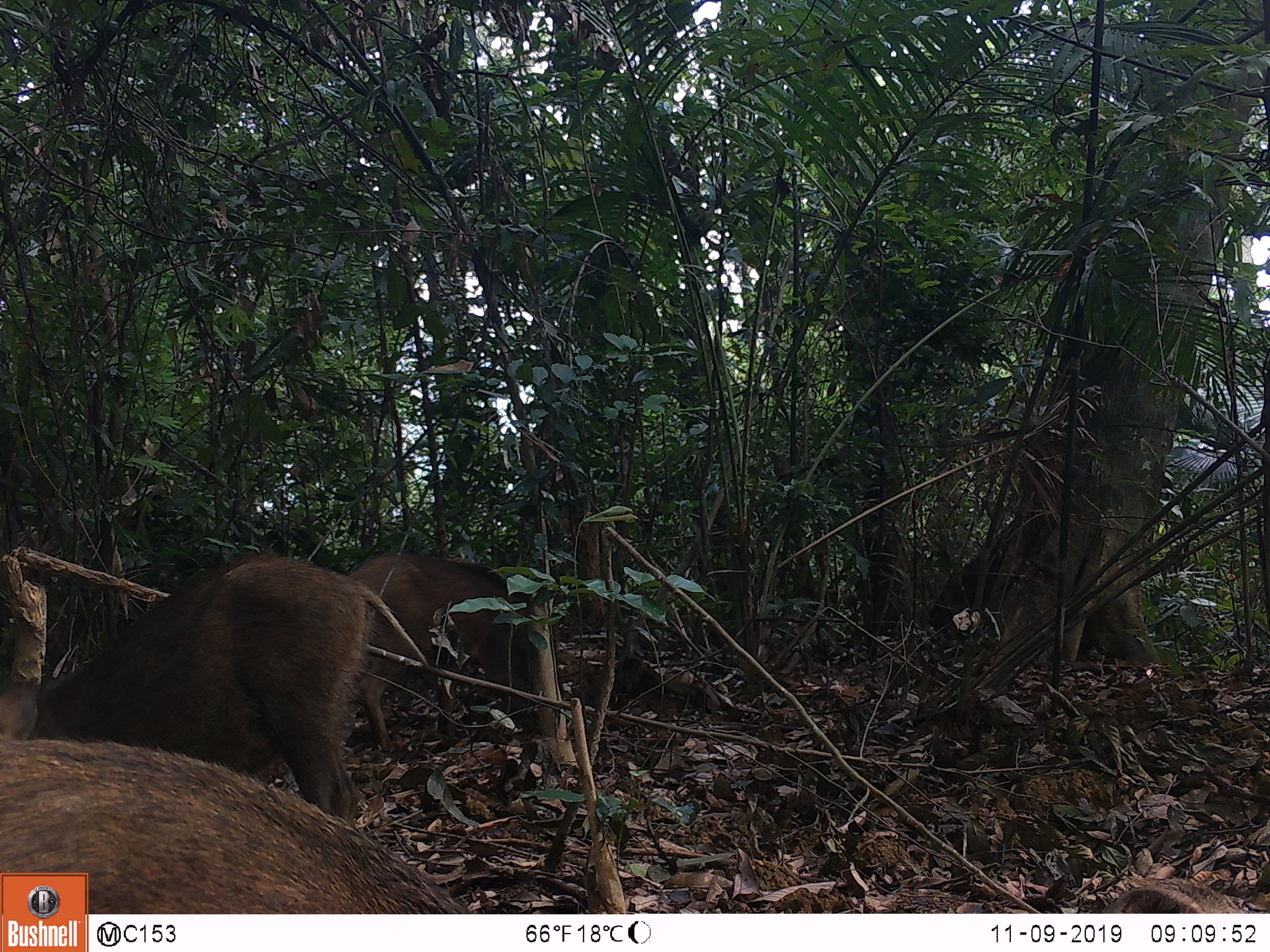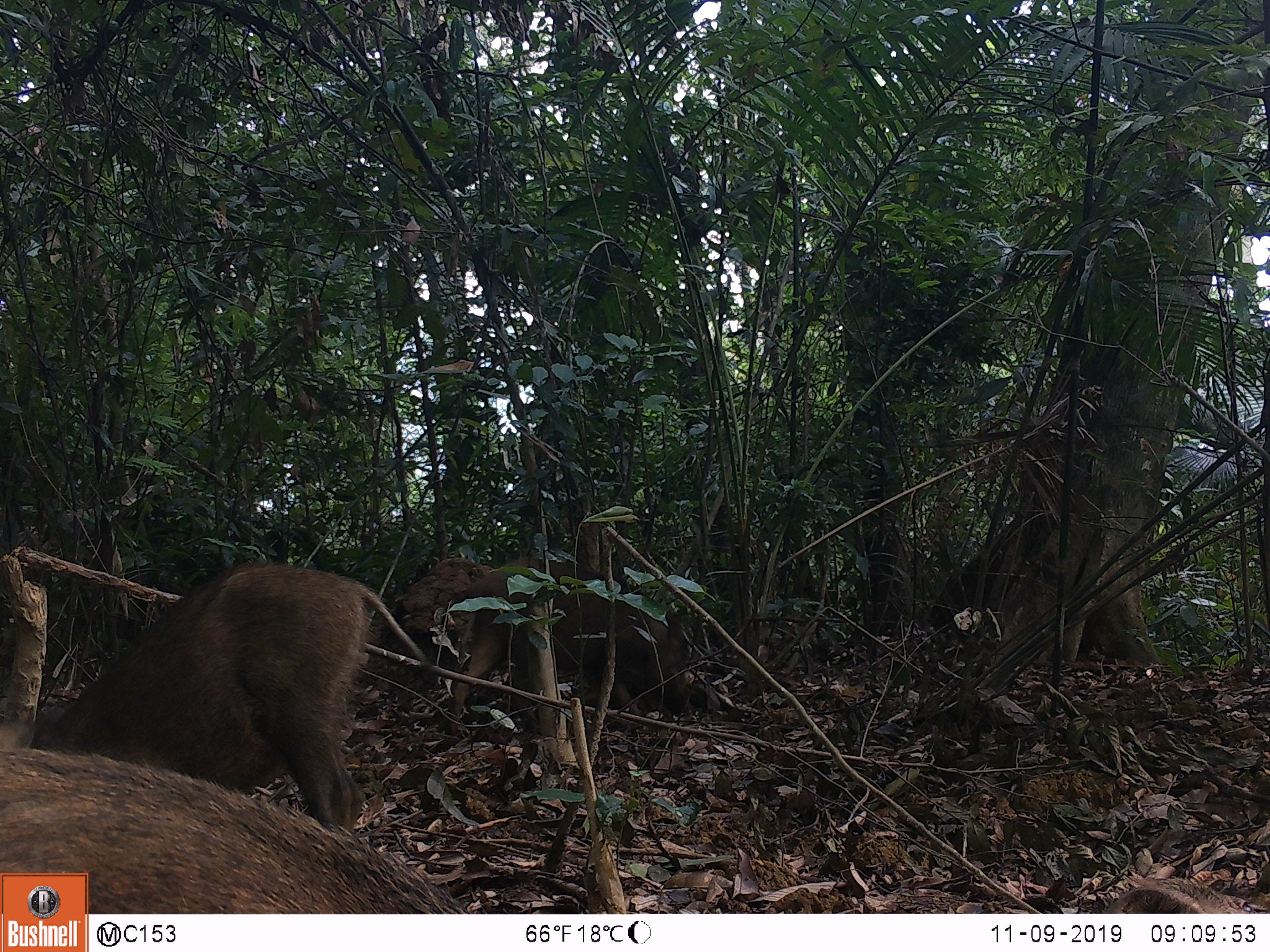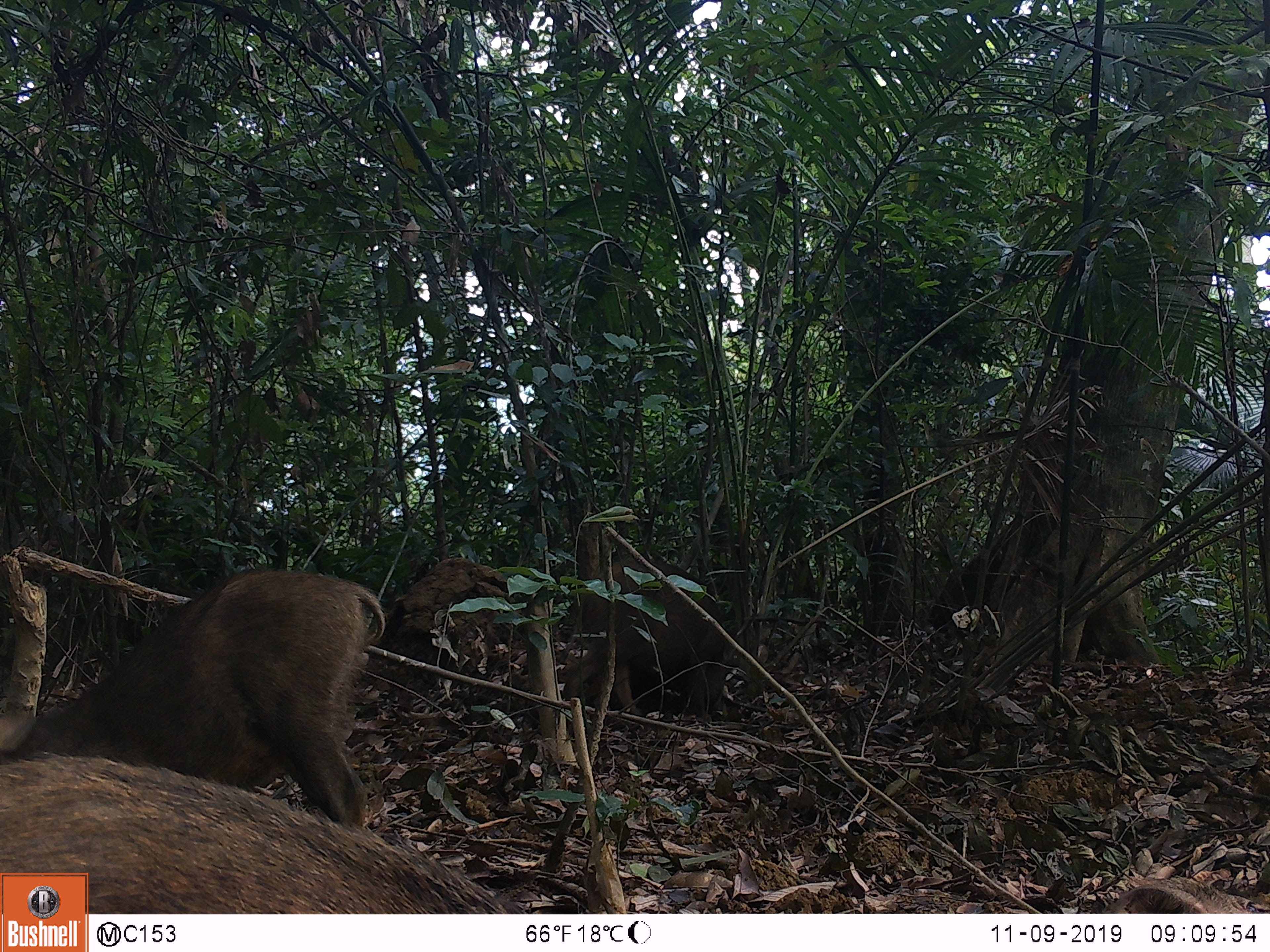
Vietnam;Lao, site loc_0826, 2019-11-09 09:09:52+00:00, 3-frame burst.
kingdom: Animalia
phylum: Chordata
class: Mammalia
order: Artiodactyla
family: Suidae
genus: Sus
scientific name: Sus scrofa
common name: eurasian wild pig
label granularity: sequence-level